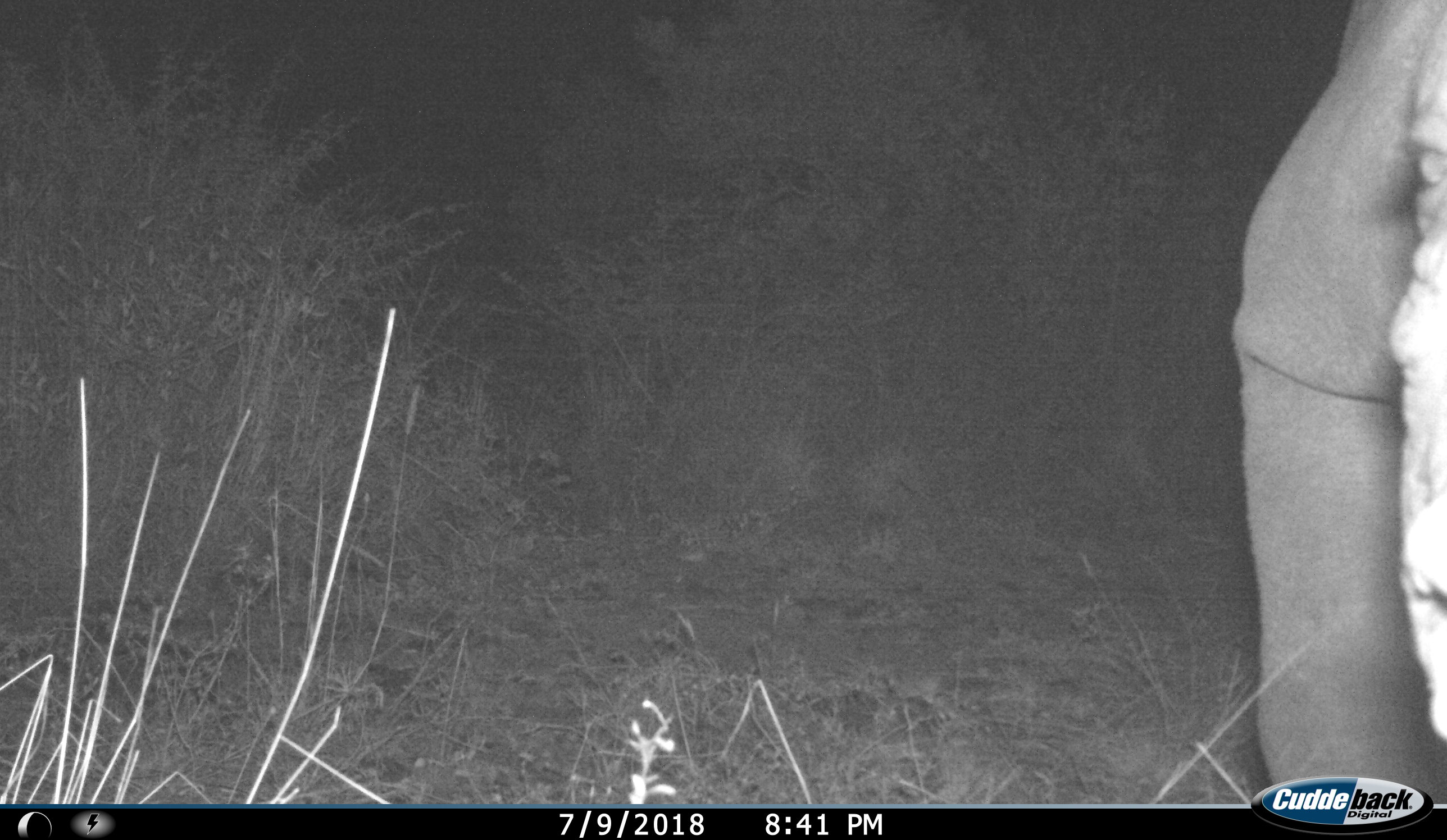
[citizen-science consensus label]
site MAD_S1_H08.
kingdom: Animalia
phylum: Chordata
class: Mammalia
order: Perissodactyla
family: Rhinocerotidae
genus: Ceratotherium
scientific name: Ceratotherium simum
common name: white rhinoceros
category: rhinoceroswhite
Rhinoceroswhite (white rhinoceros) (Ceratotherium simum), count 1. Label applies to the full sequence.